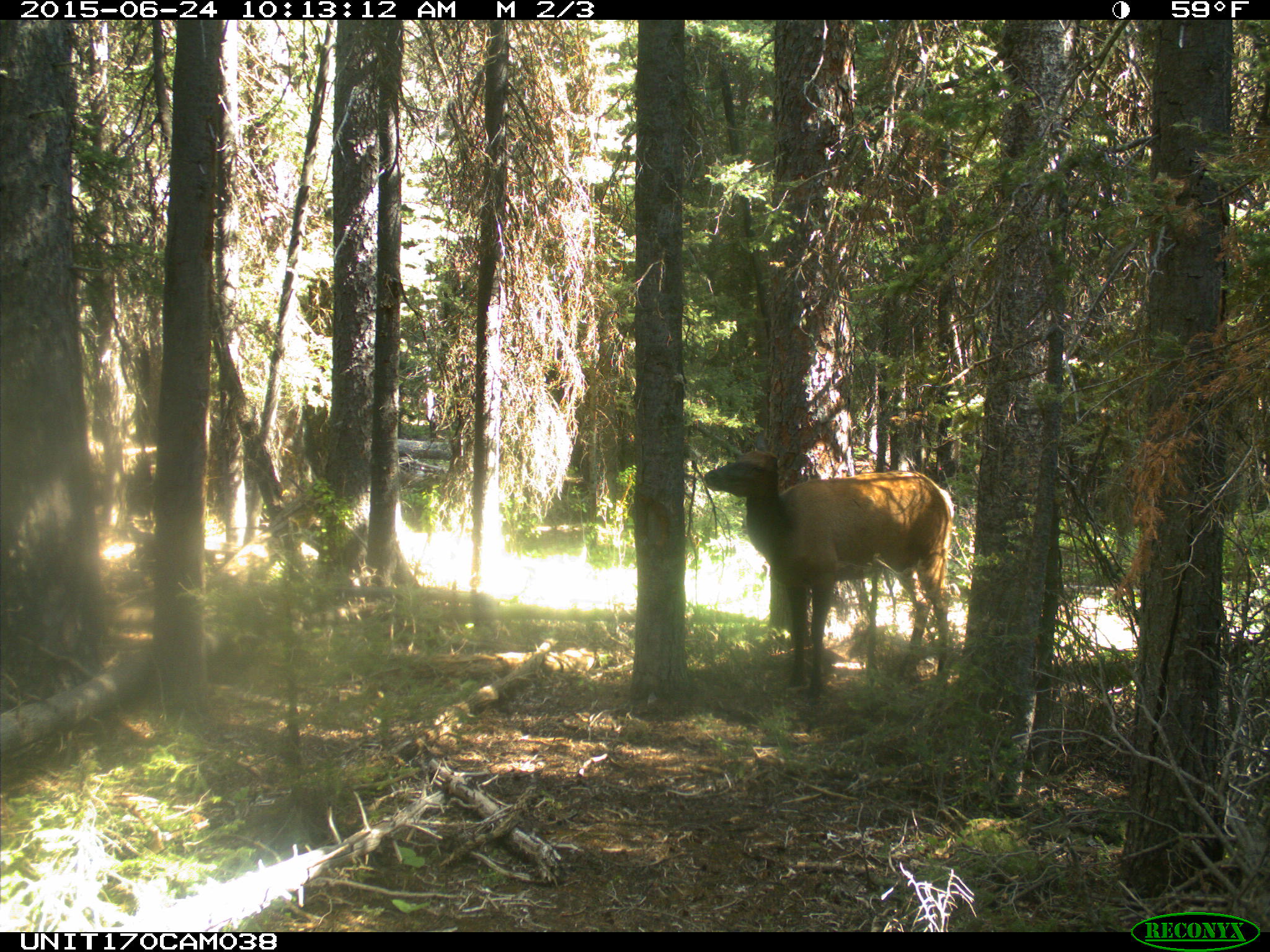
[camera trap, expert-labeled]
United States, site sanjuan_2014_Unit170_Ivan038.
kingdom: Animalia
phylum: Chordata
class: Mammalia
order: Artiodactyla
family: Cervidae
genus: Cervus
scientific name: Cervus elaphus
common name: red deer